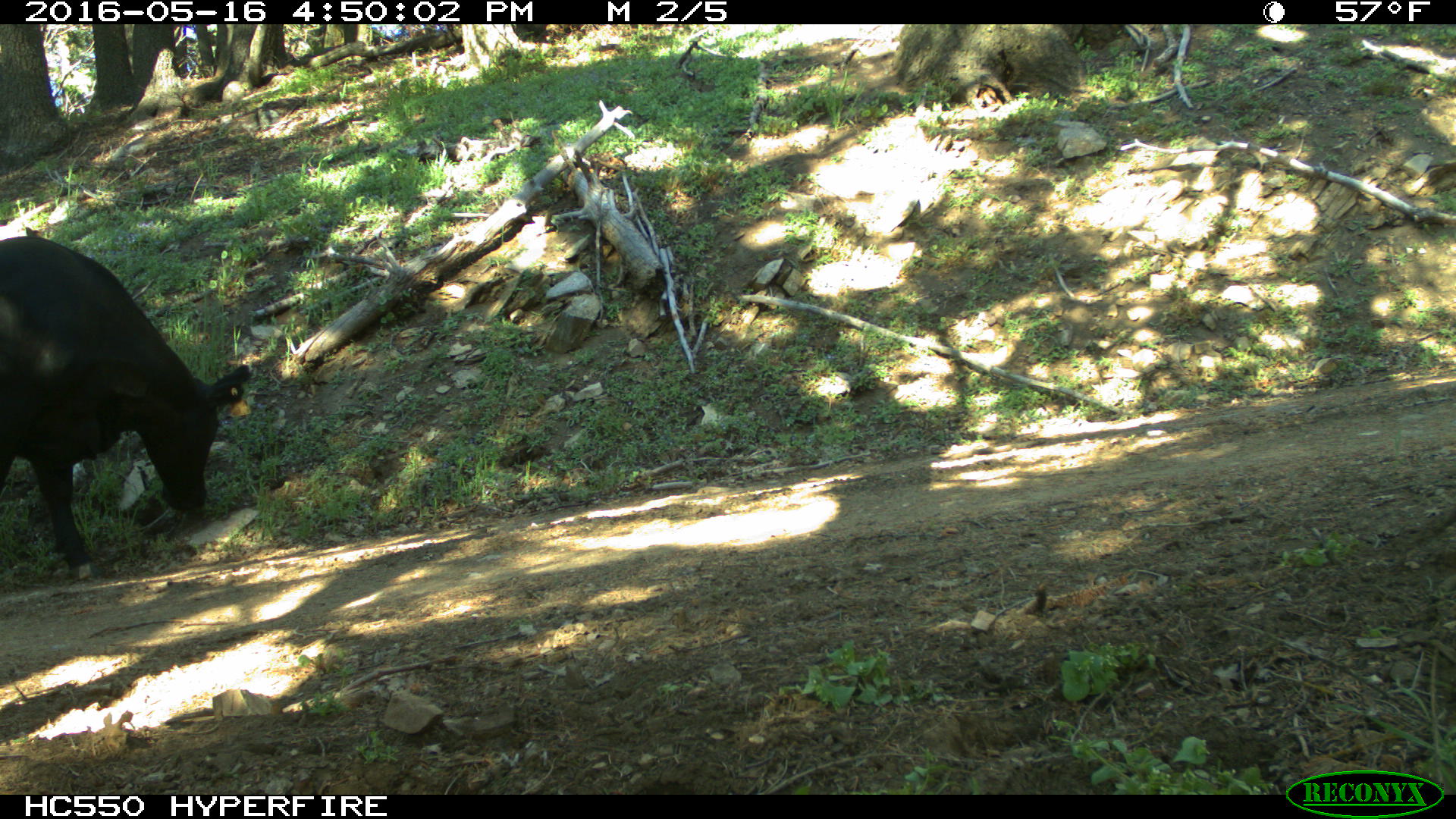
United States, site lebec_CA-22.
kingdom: Animalia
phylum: Chordata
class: Mammalia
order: Artiodactyla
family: Bovidae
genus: Bos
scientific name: Bos taurus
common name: domestic cow